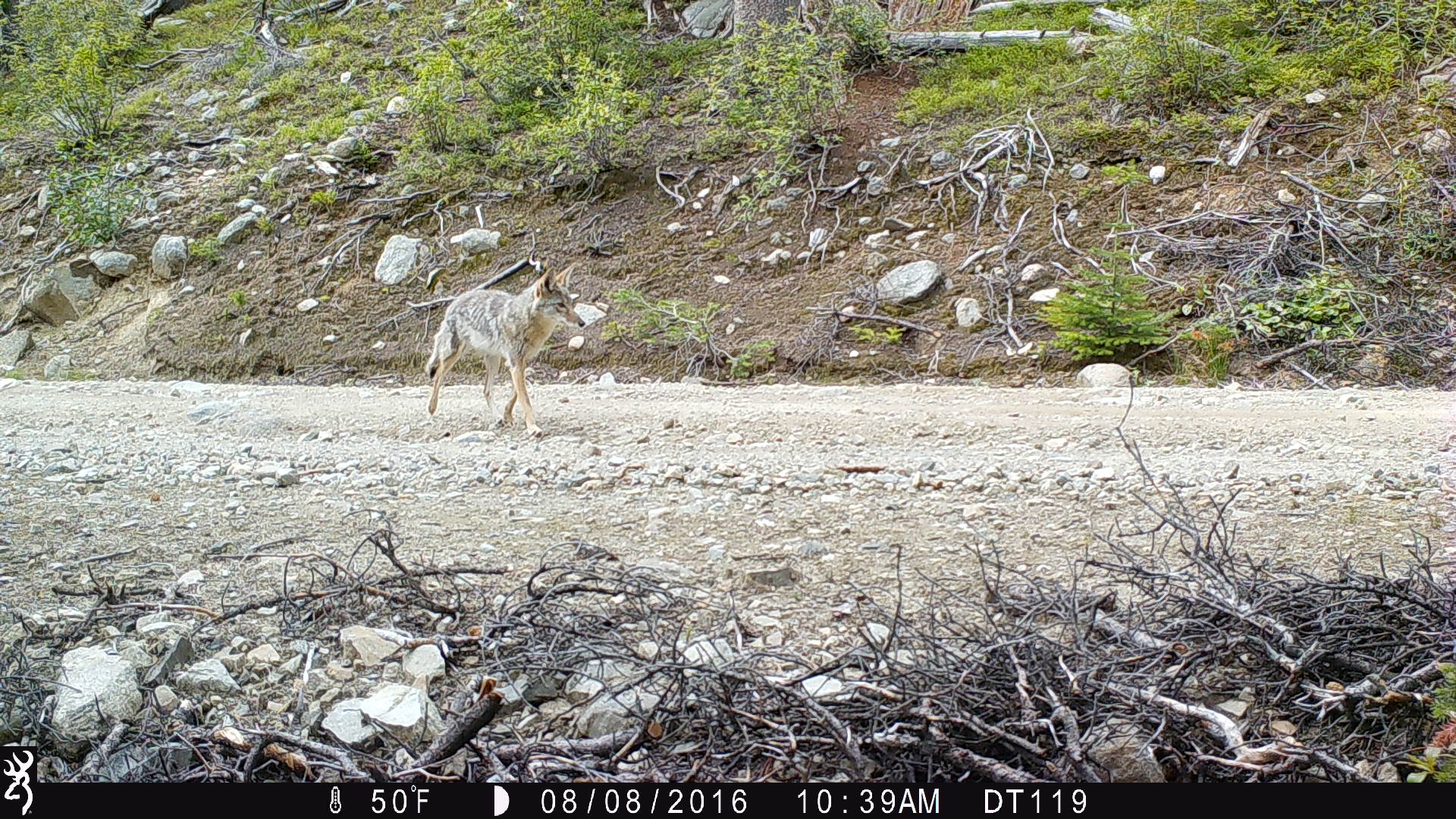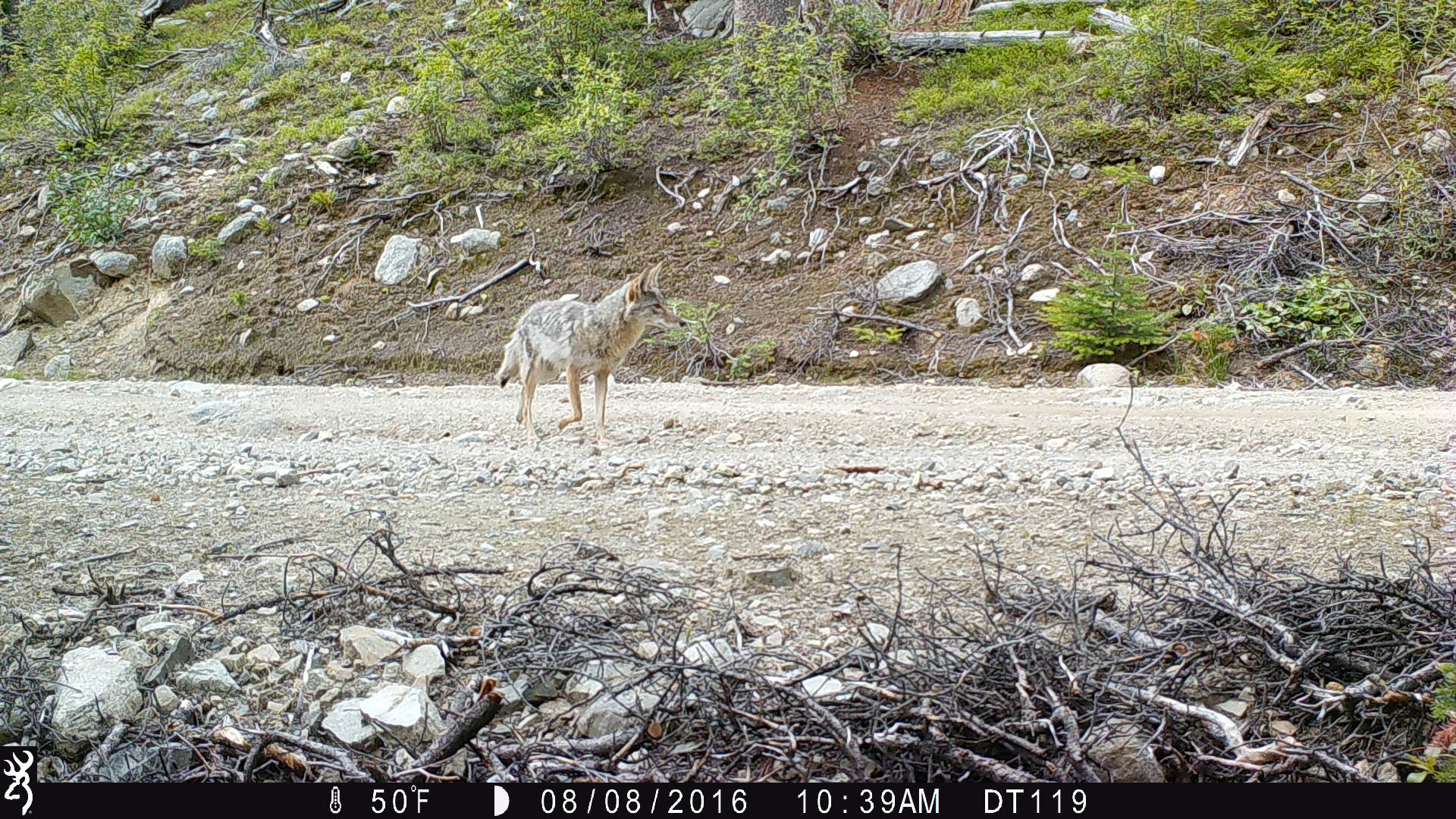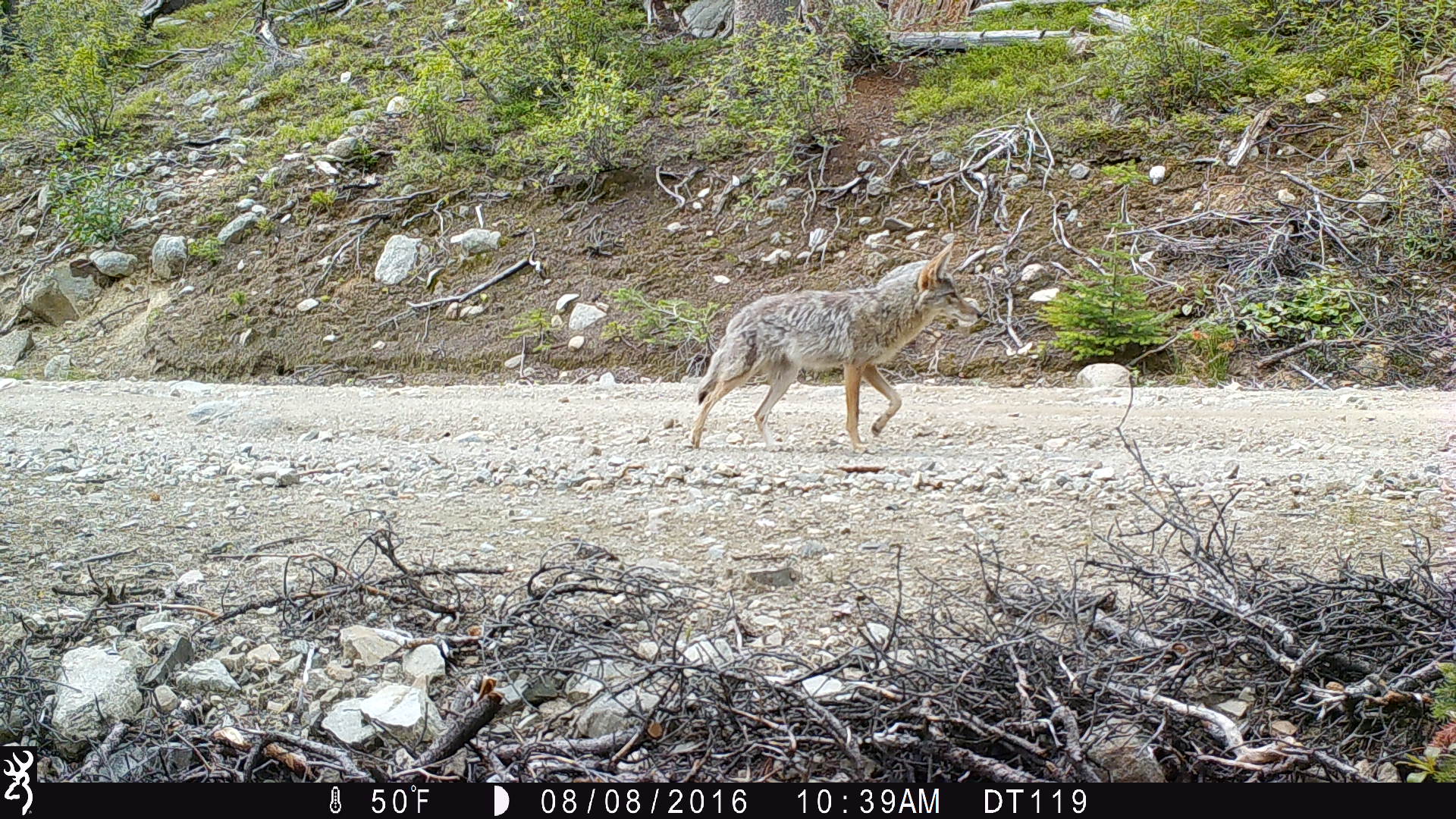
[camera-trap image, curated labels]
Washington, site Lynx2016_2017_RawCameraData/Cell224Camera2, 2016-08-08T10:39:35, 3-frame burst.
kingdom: Animalia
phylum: Chordata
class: Mammalia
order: Carnivora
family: Canidae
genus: Canis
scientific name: Canis latrans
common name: coyote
Canis latrans (coyote). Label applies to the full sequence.